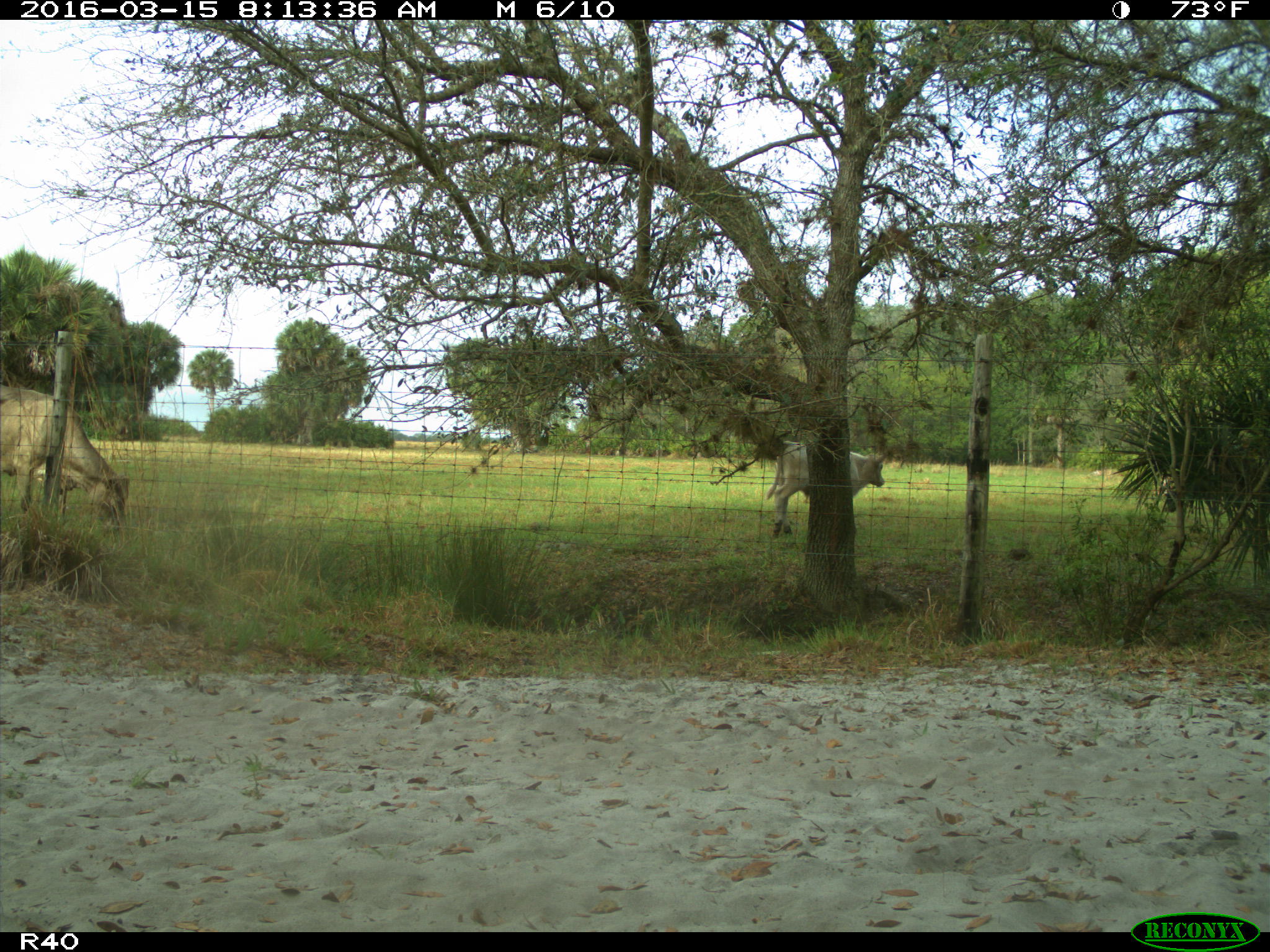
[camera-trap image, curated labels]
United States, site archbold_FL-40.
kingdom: Animalia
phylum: Chordata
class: Mammalia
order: Artiodactyla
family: Bovidae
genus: Bos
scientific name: Bos taurus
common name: domestic cow